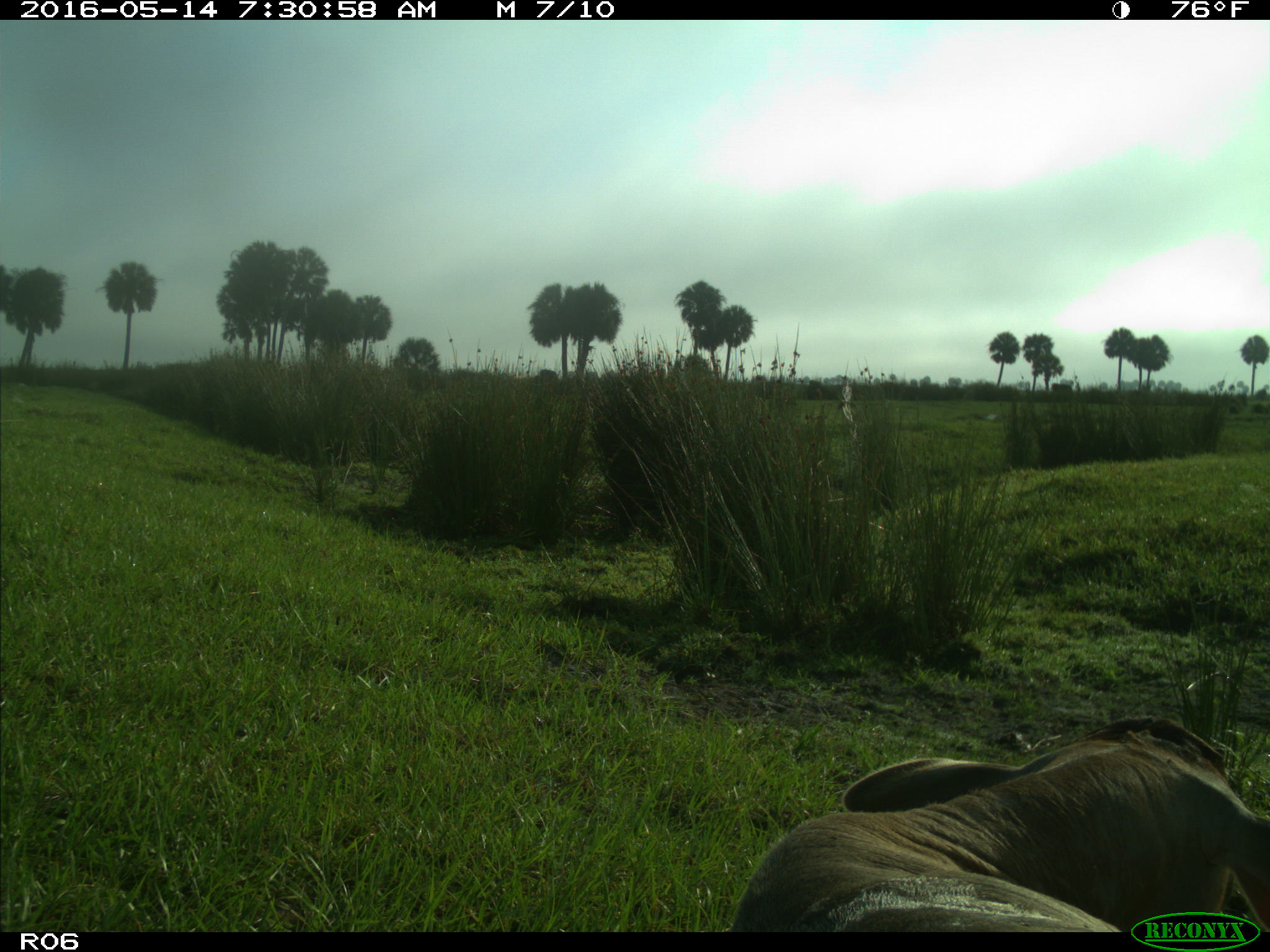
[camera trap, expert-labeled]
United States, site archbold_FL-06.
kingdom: Animalia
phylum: Chordata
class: Mammalia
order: Artiodactyla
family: Bovidae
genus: Bos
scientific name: Bos taurus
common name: domestic cow